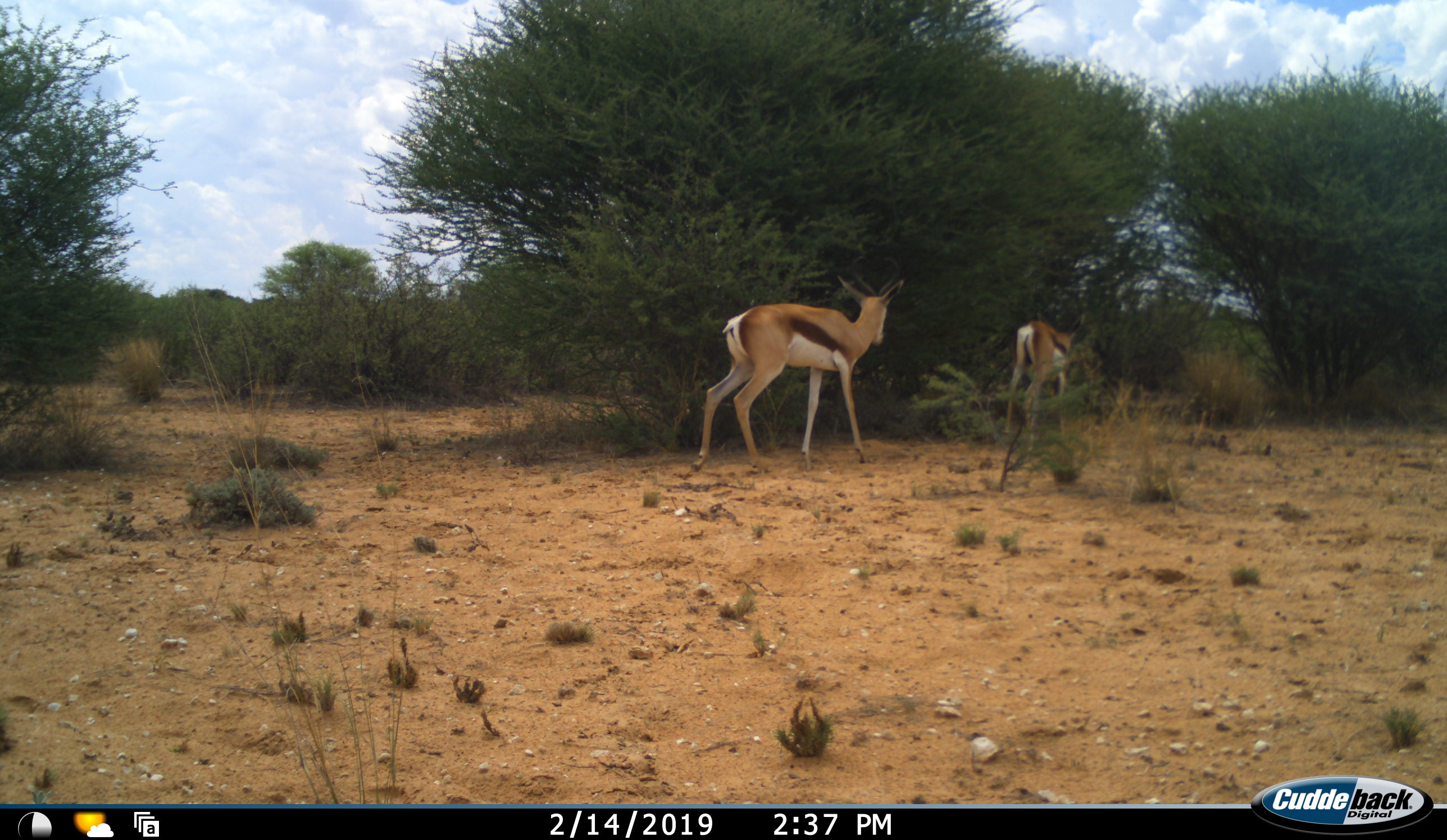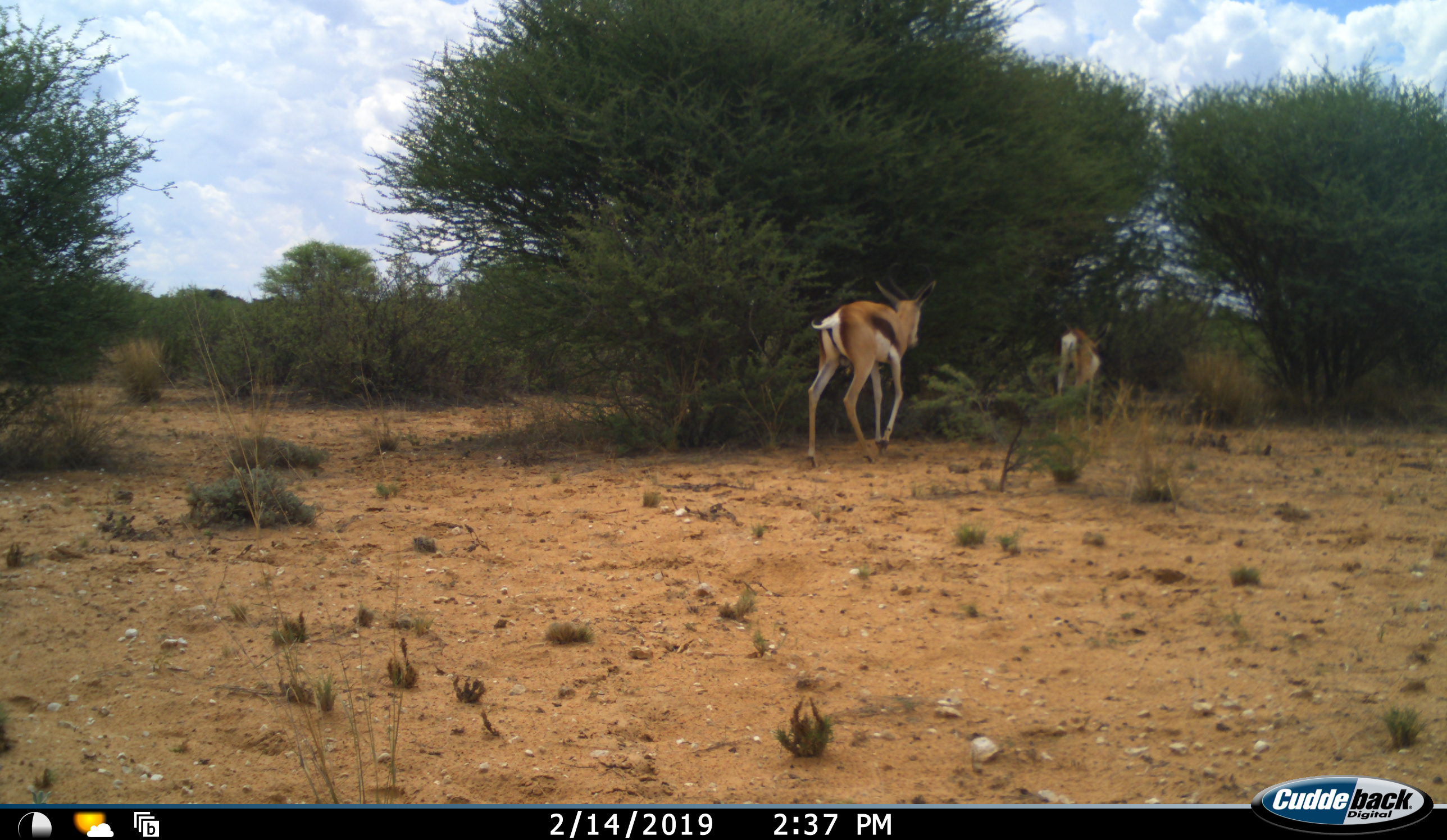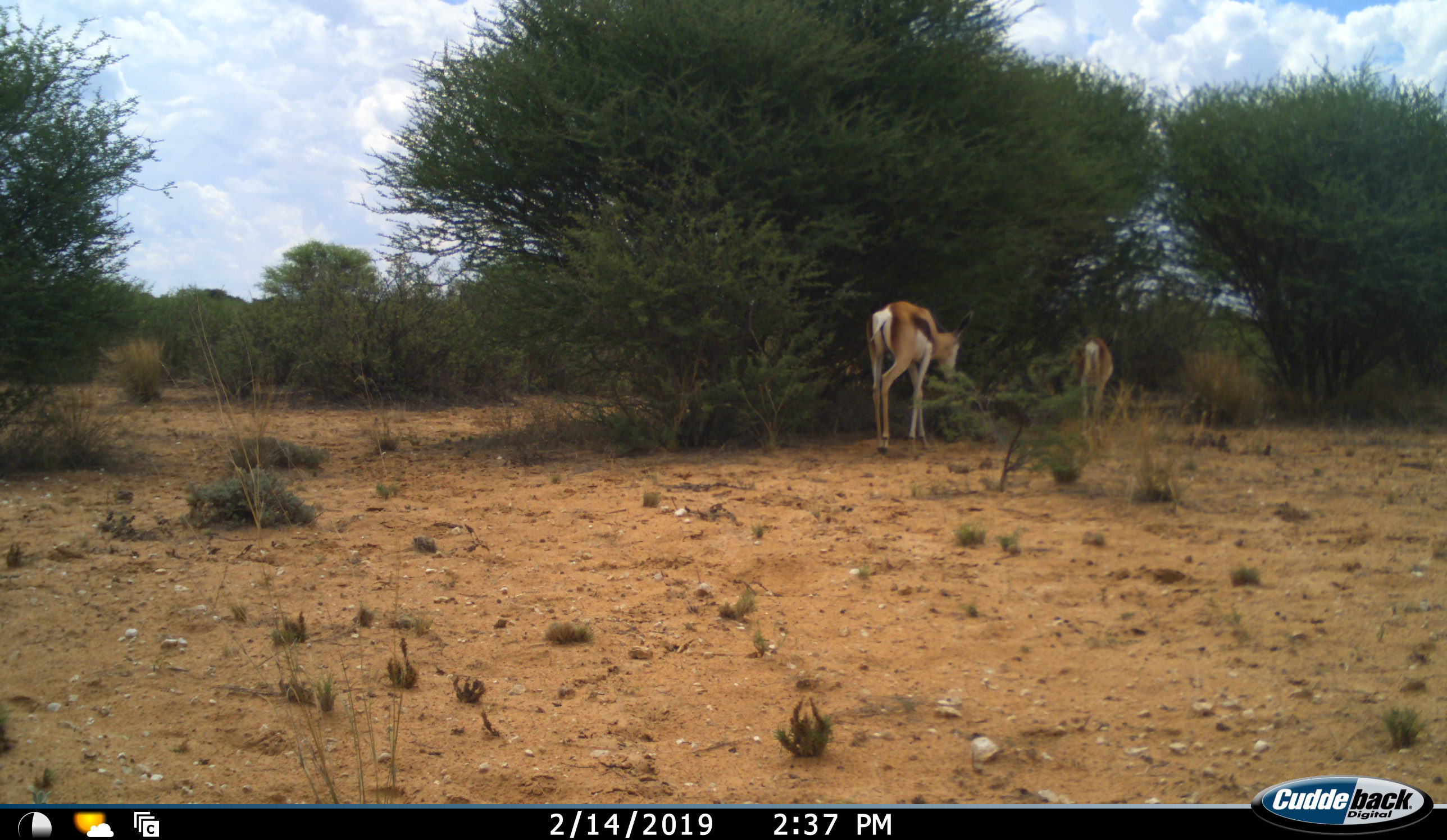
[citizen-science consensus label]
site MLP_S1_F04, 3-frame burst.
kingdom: Animalia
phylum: Chordata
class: Mammalia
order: Artiodactyla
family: Bovidae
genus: Antidorcas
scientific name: Antidorcas marsupialis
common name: springbok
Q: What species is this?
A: Springbok (Antidorcas marsupialis).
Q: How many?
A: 2.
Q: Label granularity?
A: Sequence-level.